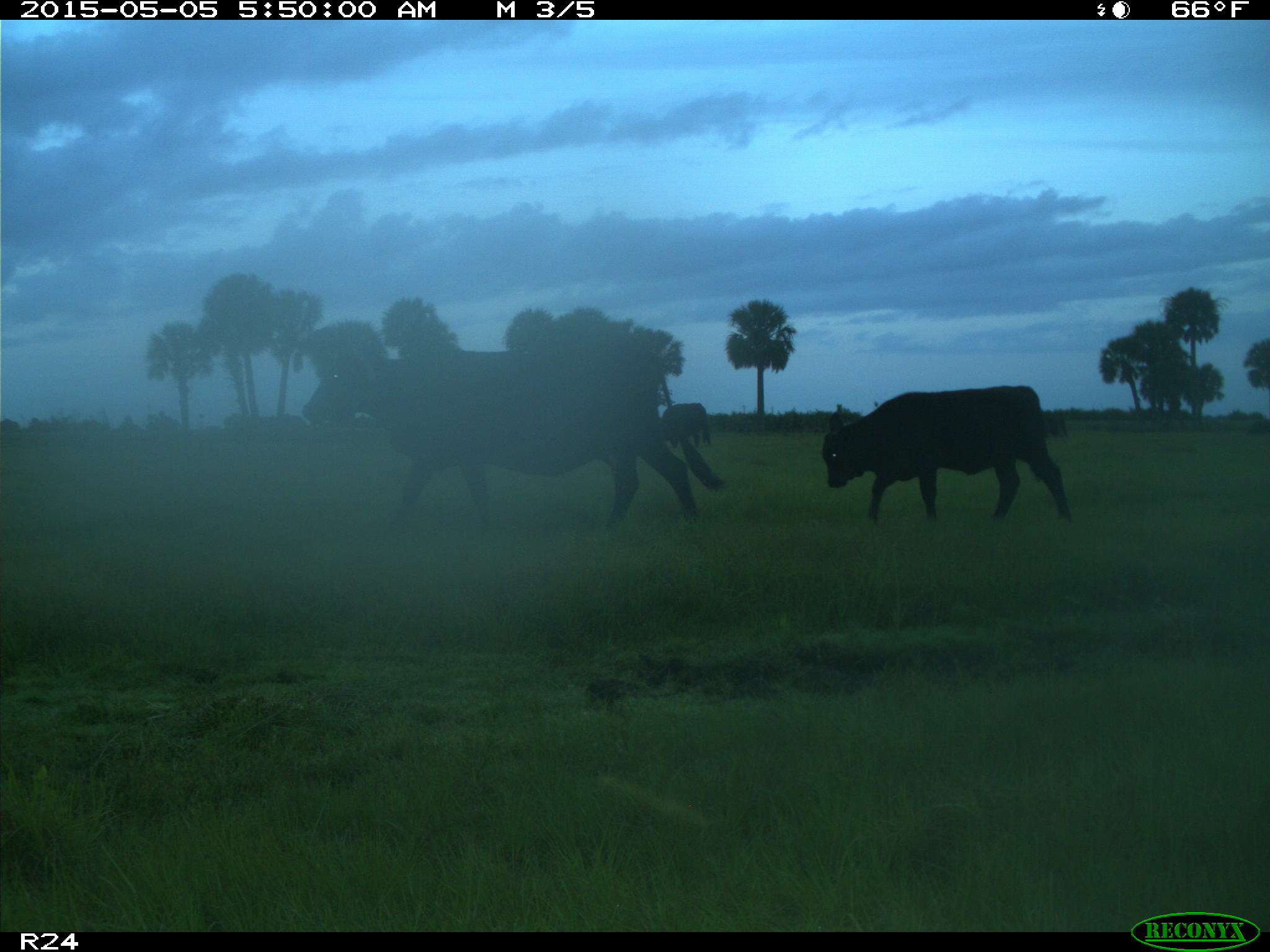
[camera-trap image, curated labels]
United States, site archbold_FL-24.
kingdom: Animalia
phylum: Chordata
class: Mammalia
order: Artiodactyla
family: Bovidae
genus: Bos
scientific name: Bos taurus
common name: domestic cow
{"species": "Bos taurus (domestic cow)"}